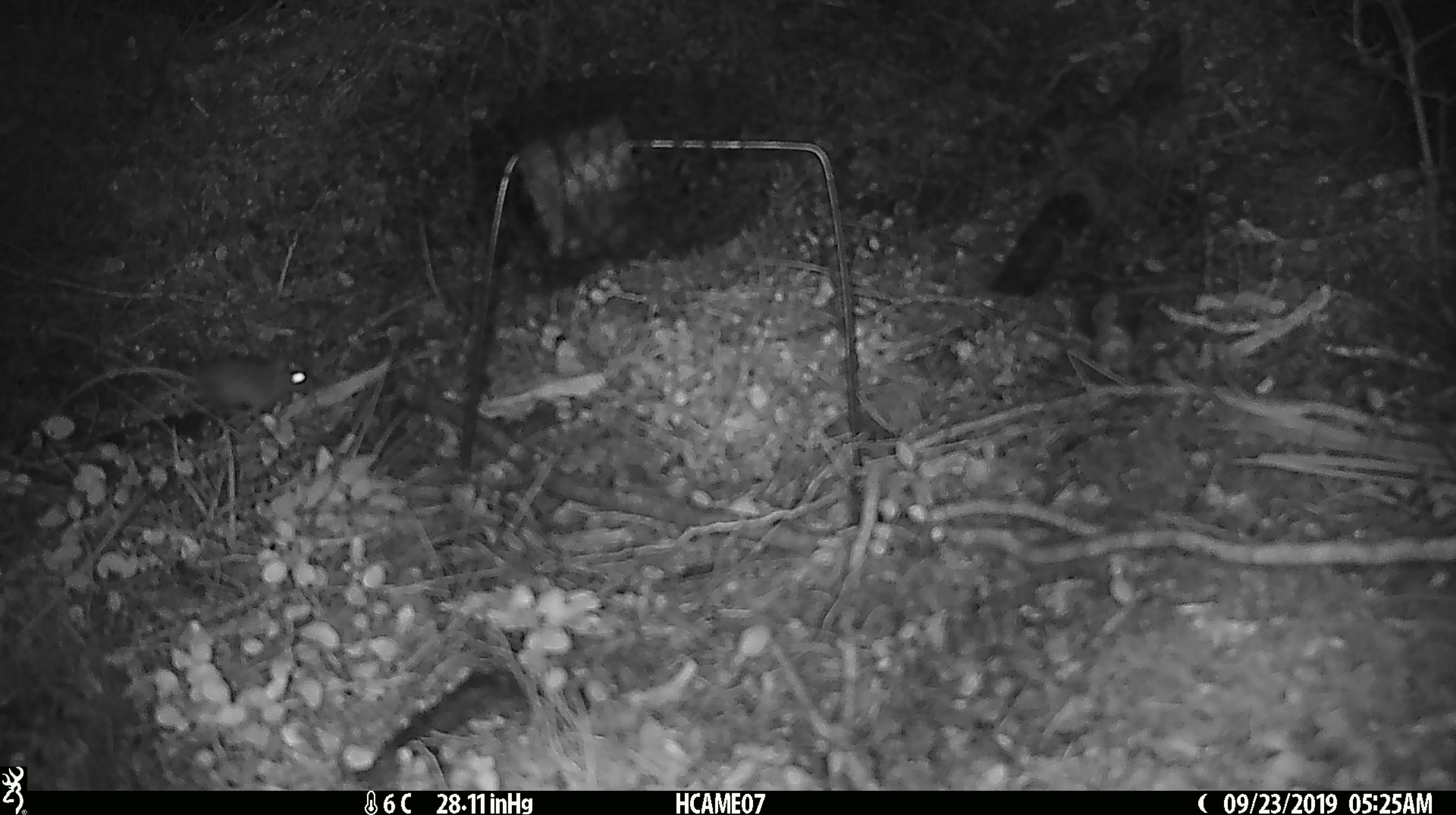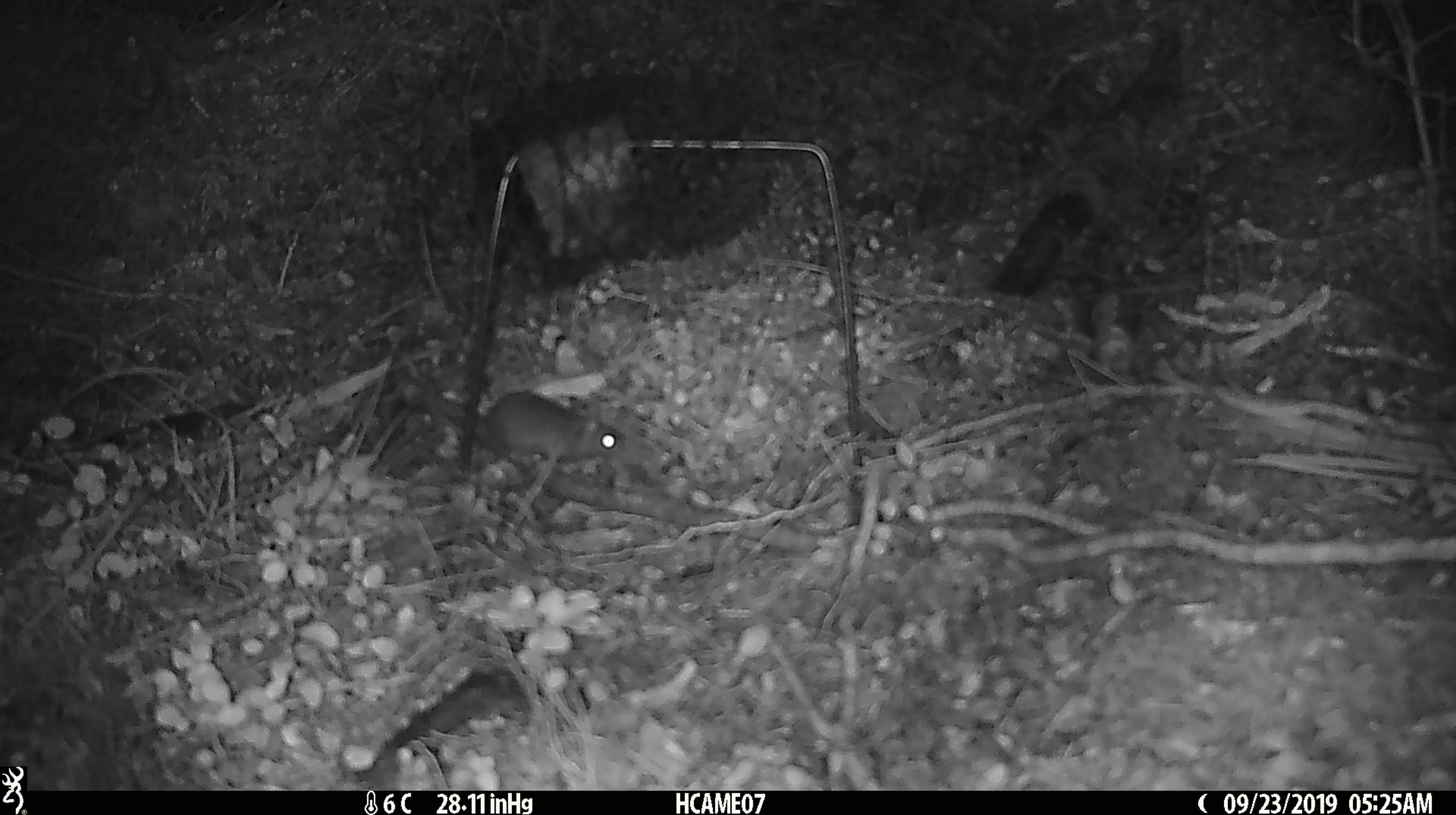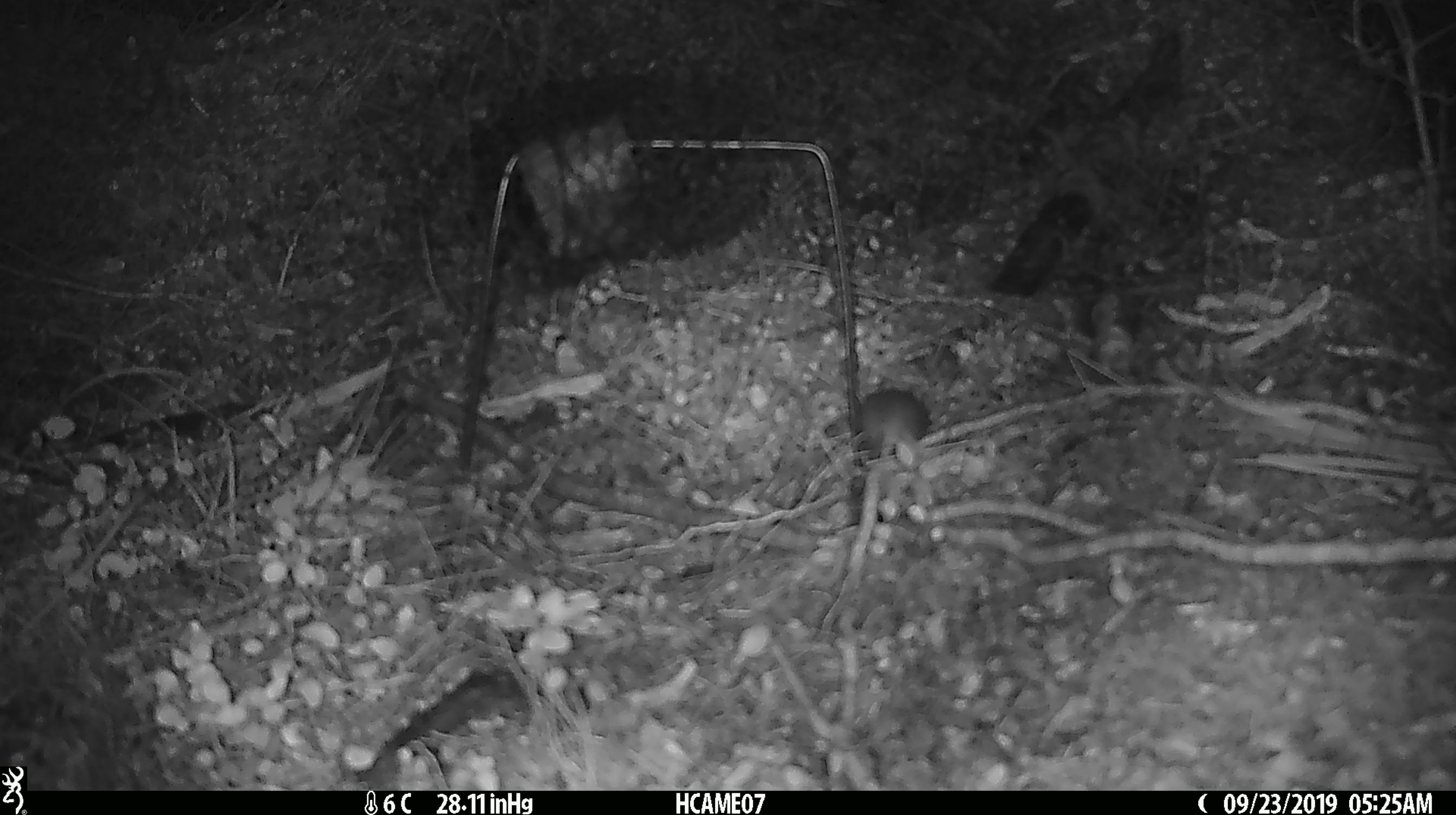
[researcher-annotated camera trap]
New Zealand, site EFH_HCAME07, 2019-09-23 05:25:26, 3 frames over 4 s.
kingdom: Animalia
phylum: Chordata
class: Mammalia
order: Rodentia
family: Muridae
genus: Mus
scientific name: Mus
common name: mouse